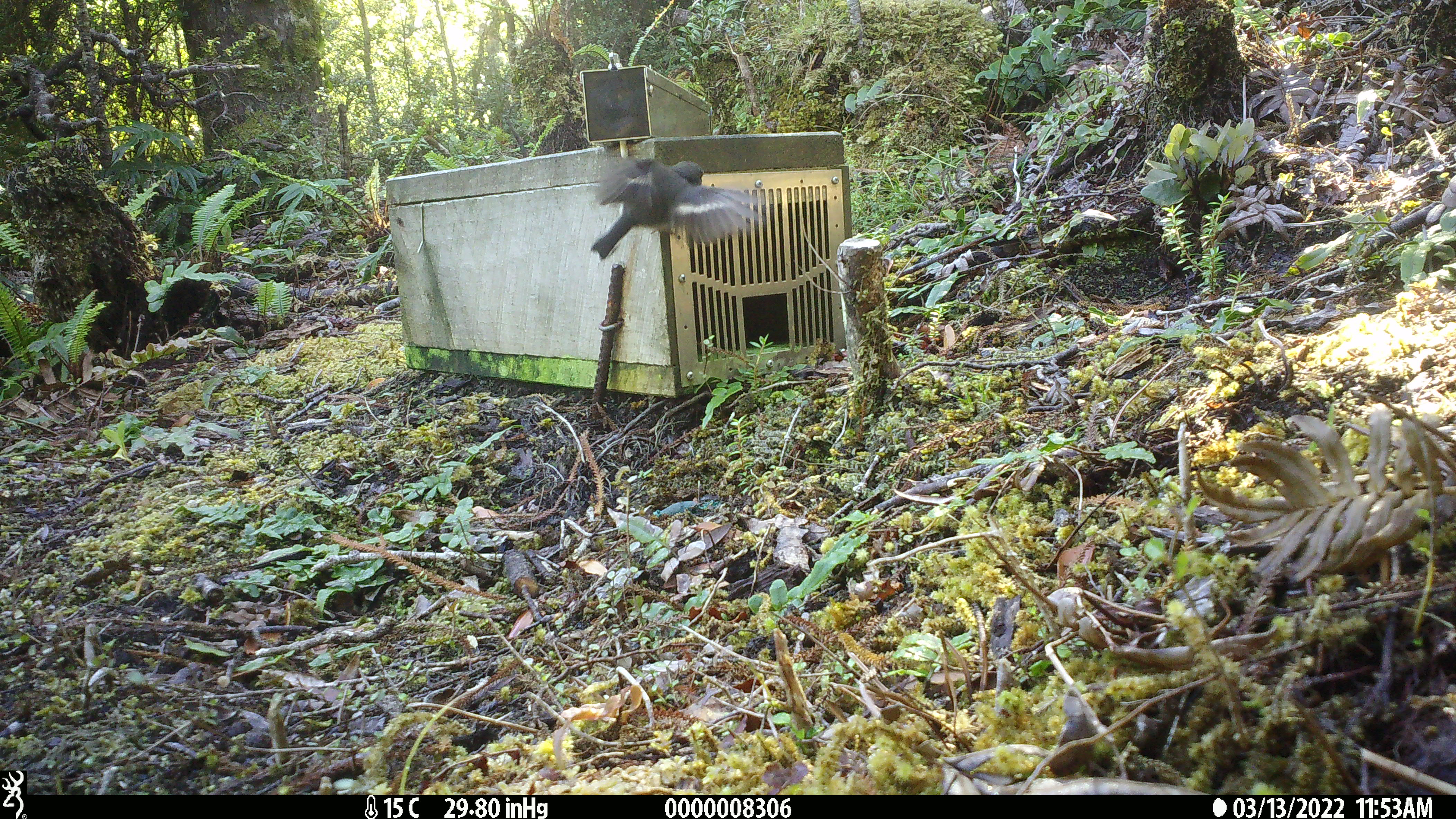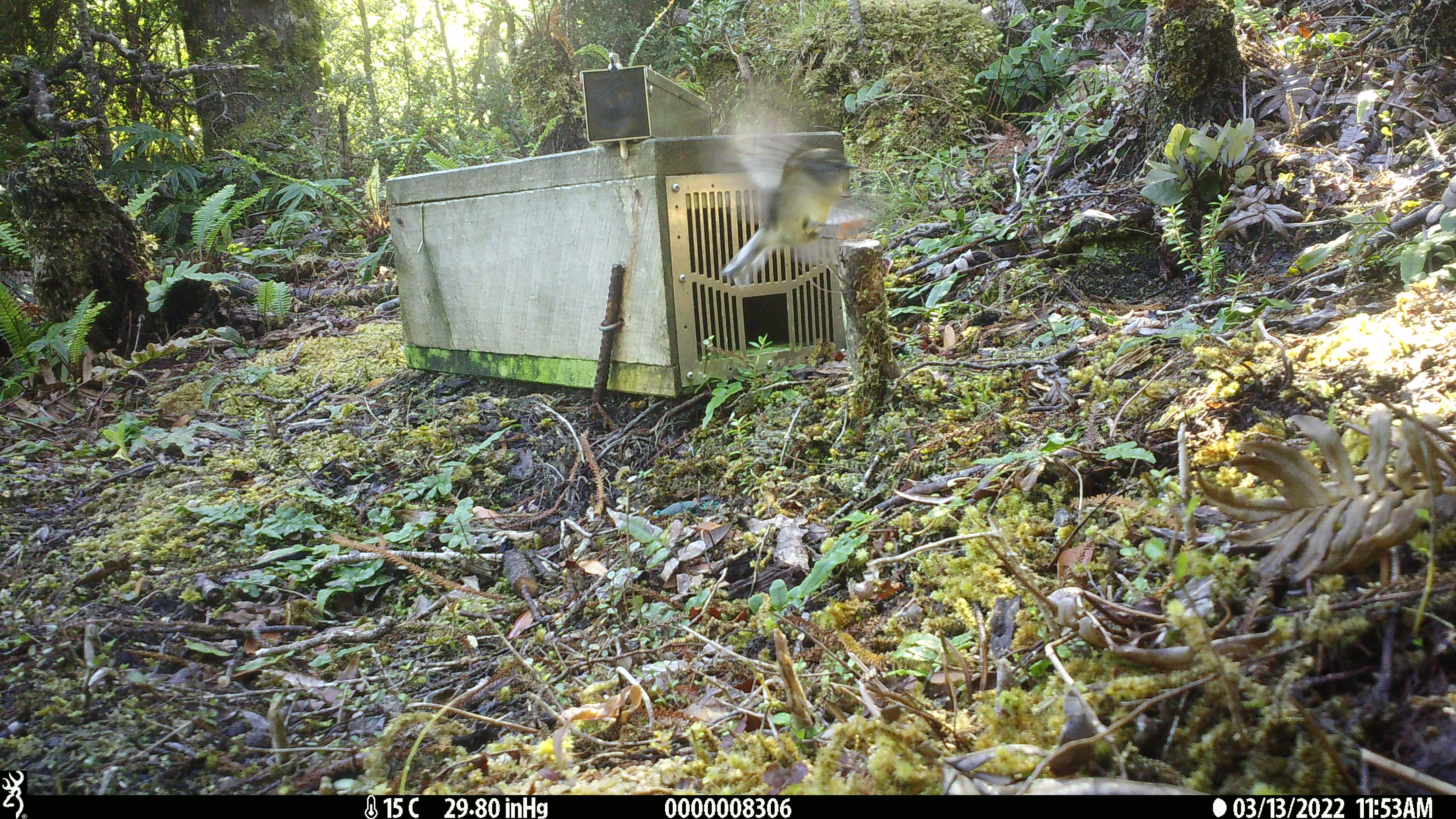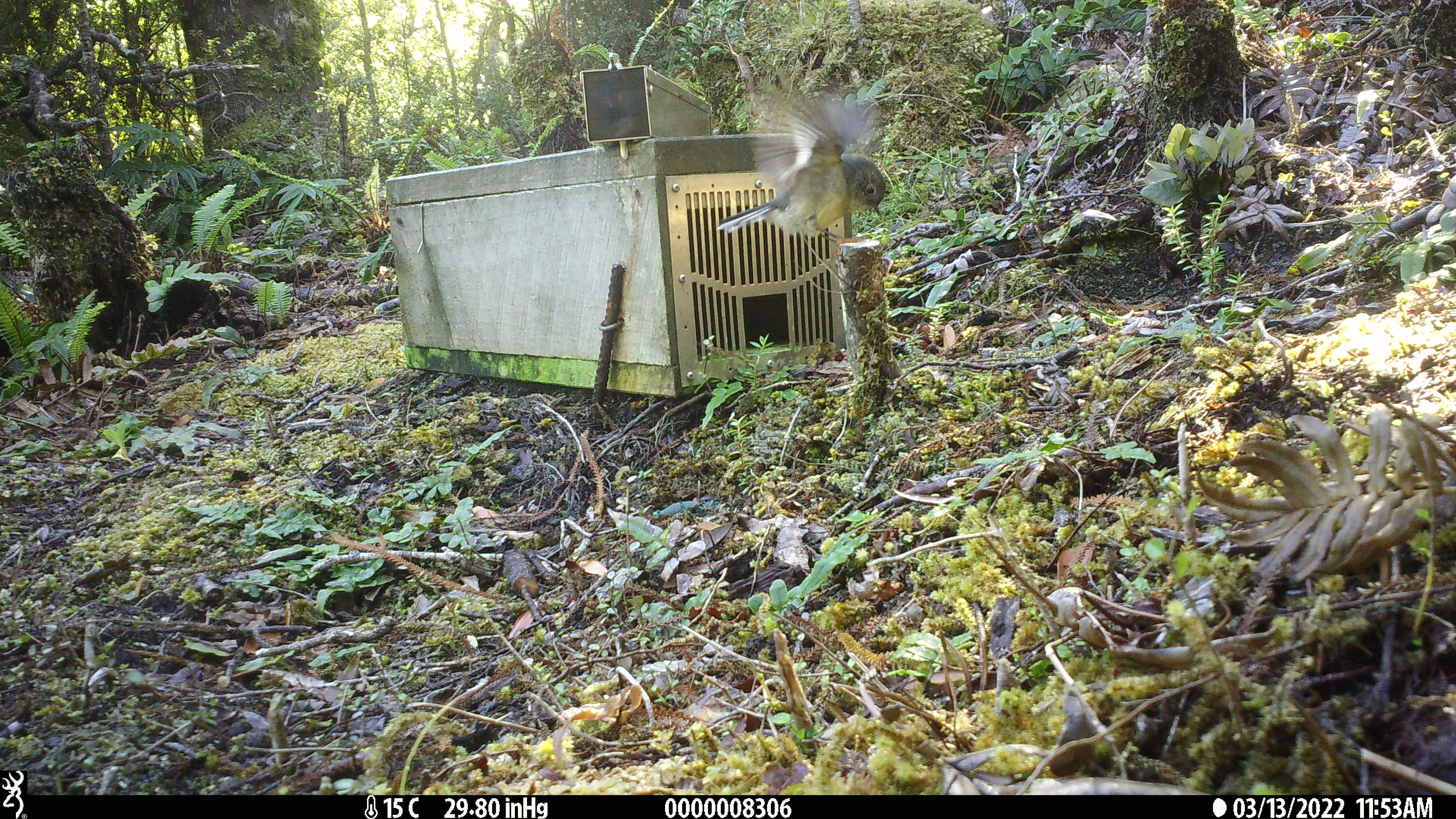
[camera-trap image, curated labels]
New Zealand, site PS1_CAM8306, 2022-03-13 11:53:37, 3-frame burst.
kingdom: Animalia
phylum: Chordata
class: Aves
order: Passeriformes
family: Petroicidae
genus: Petroica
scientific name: Petroica macrocephala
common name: tomtit